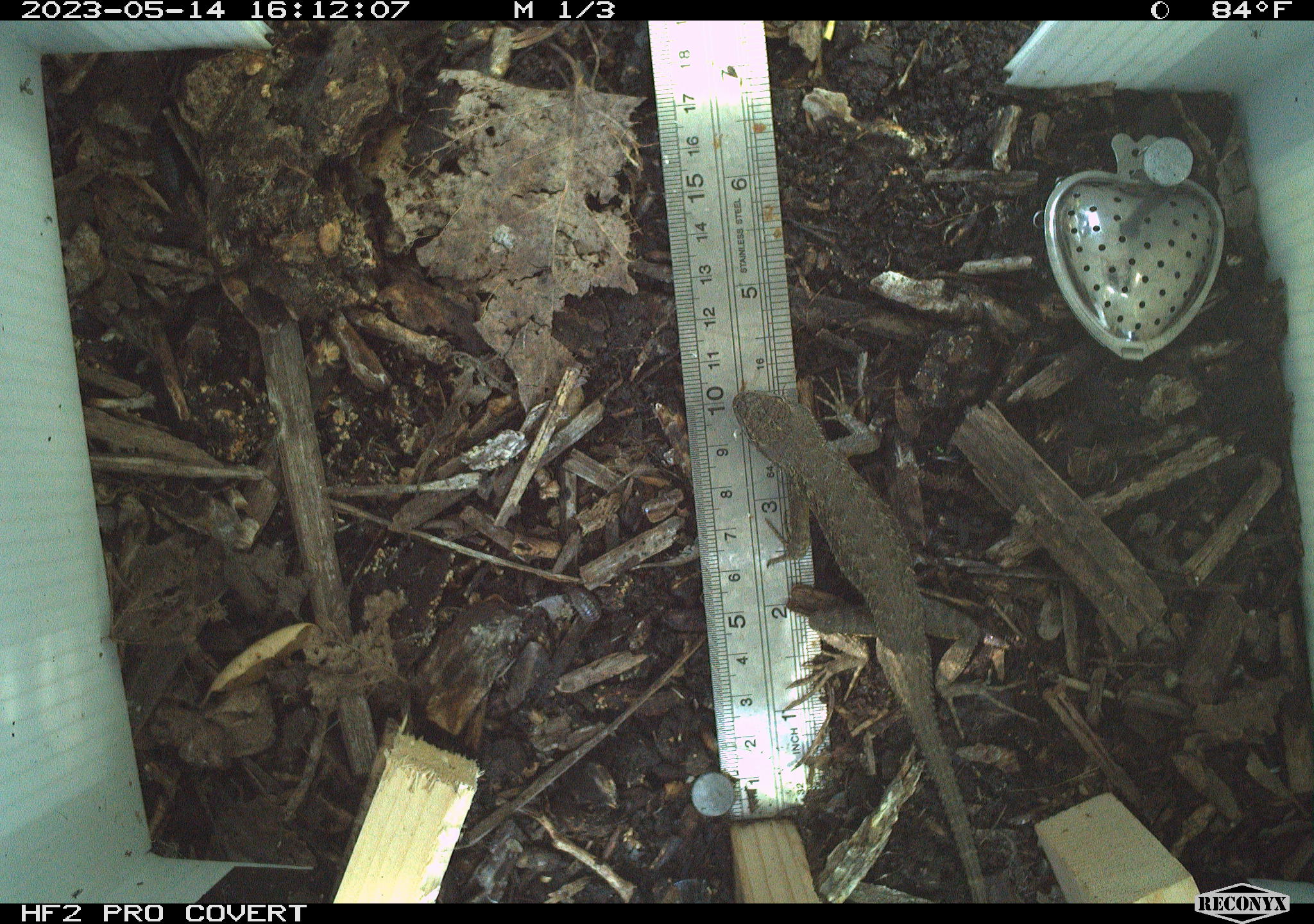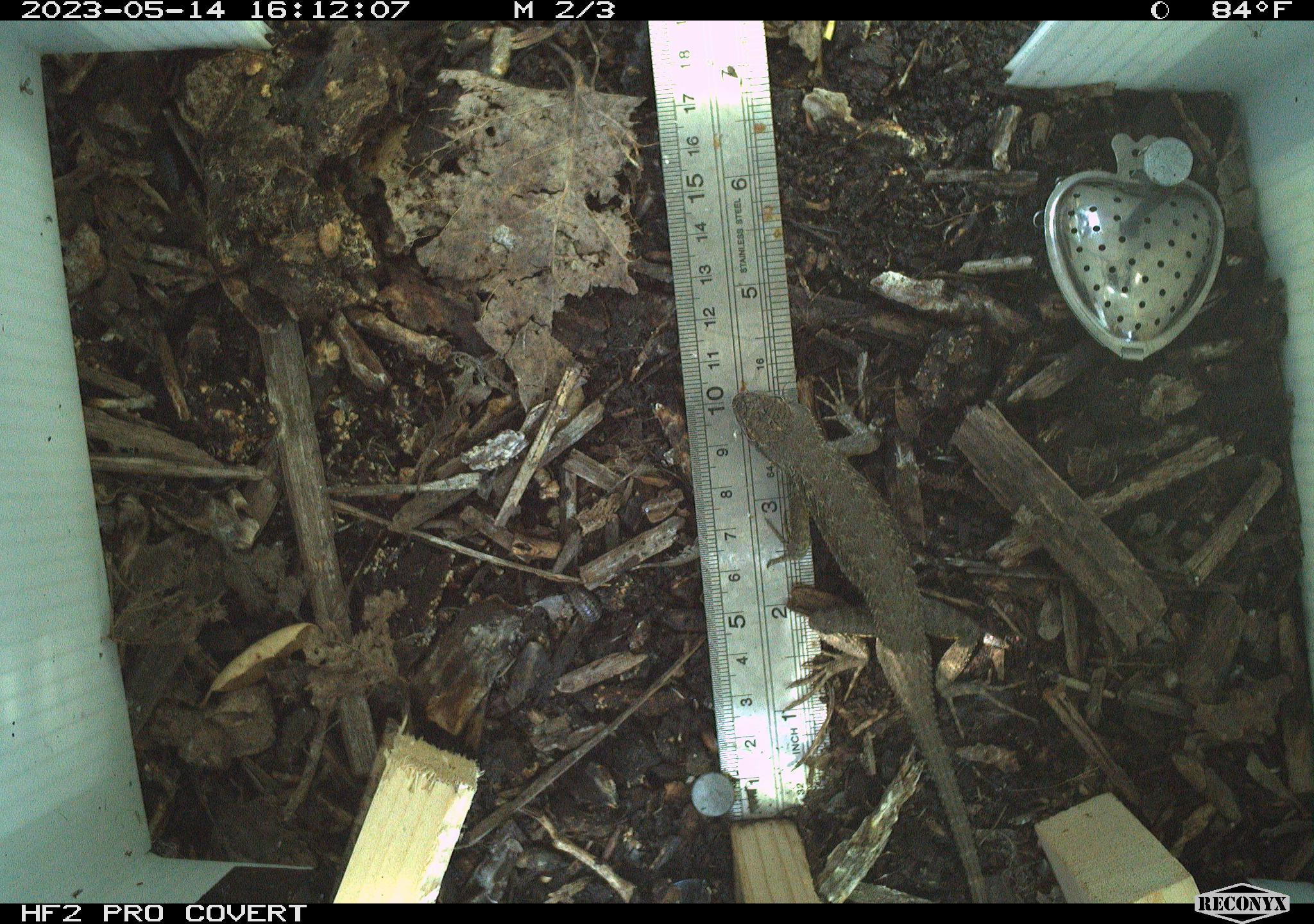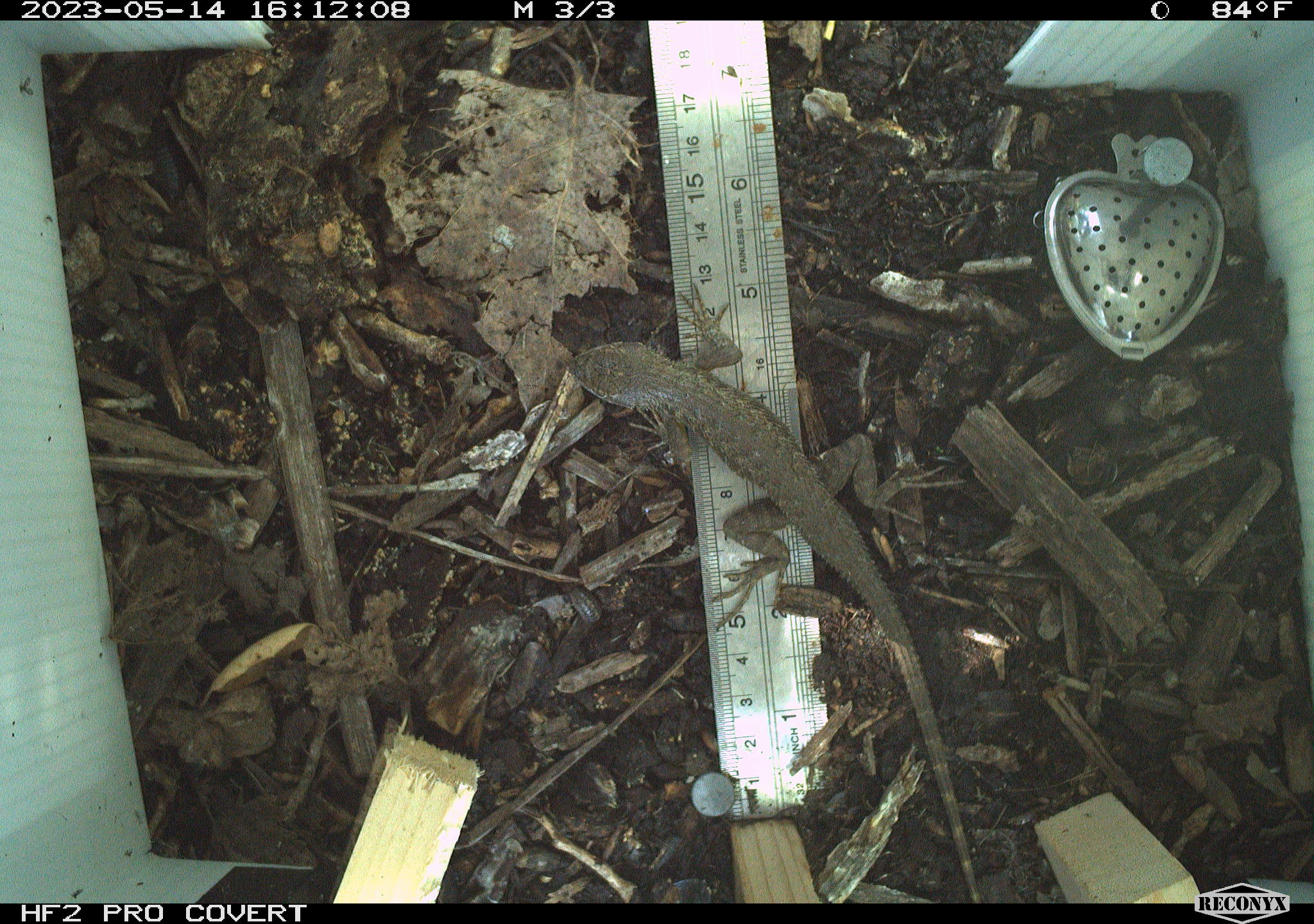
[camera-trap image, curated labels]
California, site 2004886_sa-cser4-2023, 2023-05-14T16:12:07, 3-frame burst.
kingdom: Animalia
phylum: Chordata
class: Reptilia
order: Squamata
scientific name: Squamata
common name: lizards and snakes